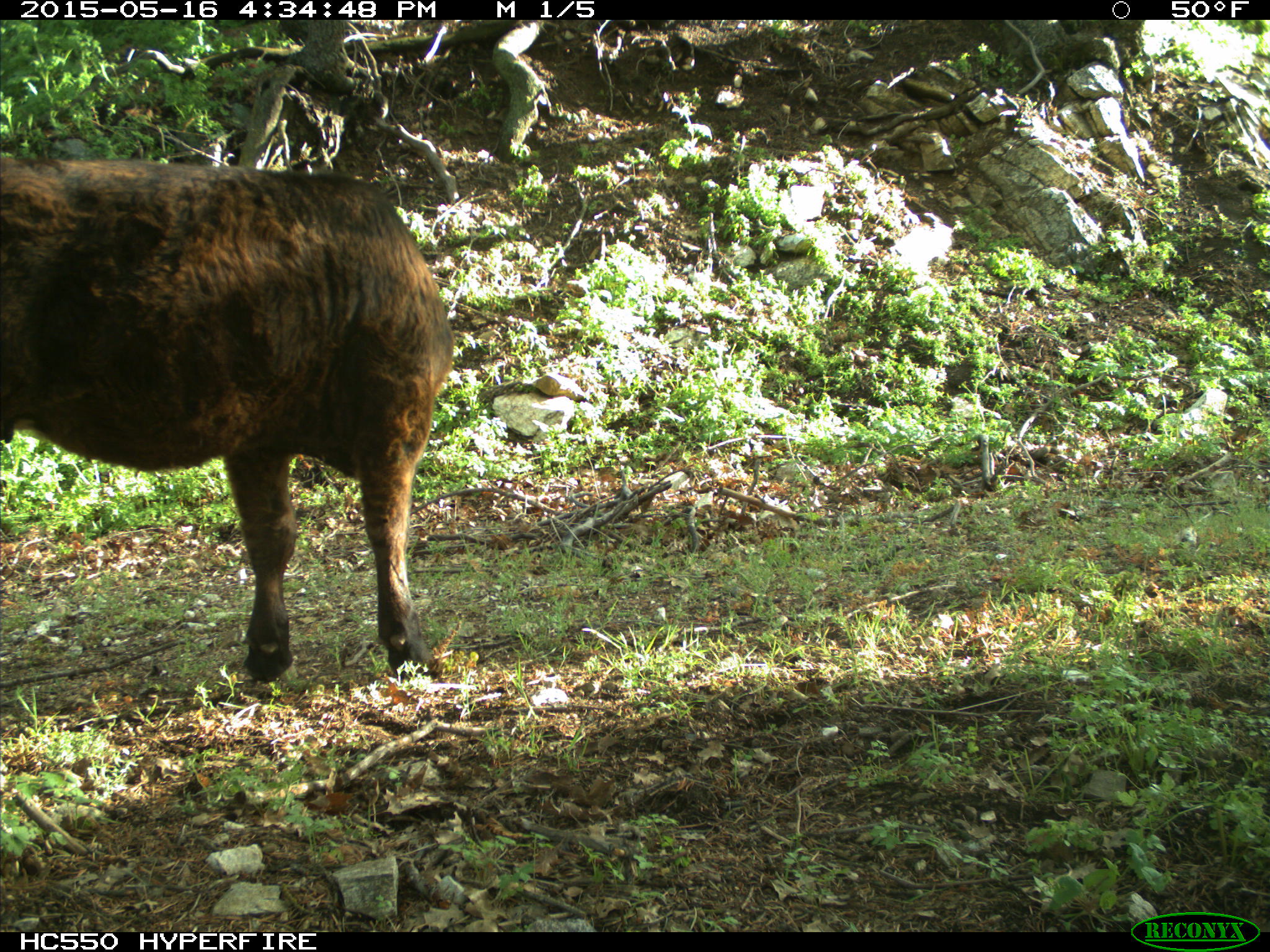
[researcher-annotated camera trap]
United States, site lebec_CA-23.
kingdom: Animalia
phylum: Chordata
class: Mammalia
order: Artiodactyla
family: Bovidae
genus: Bos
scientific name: Bos taurus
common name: domestic cow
Bos taurus (domestic cow).